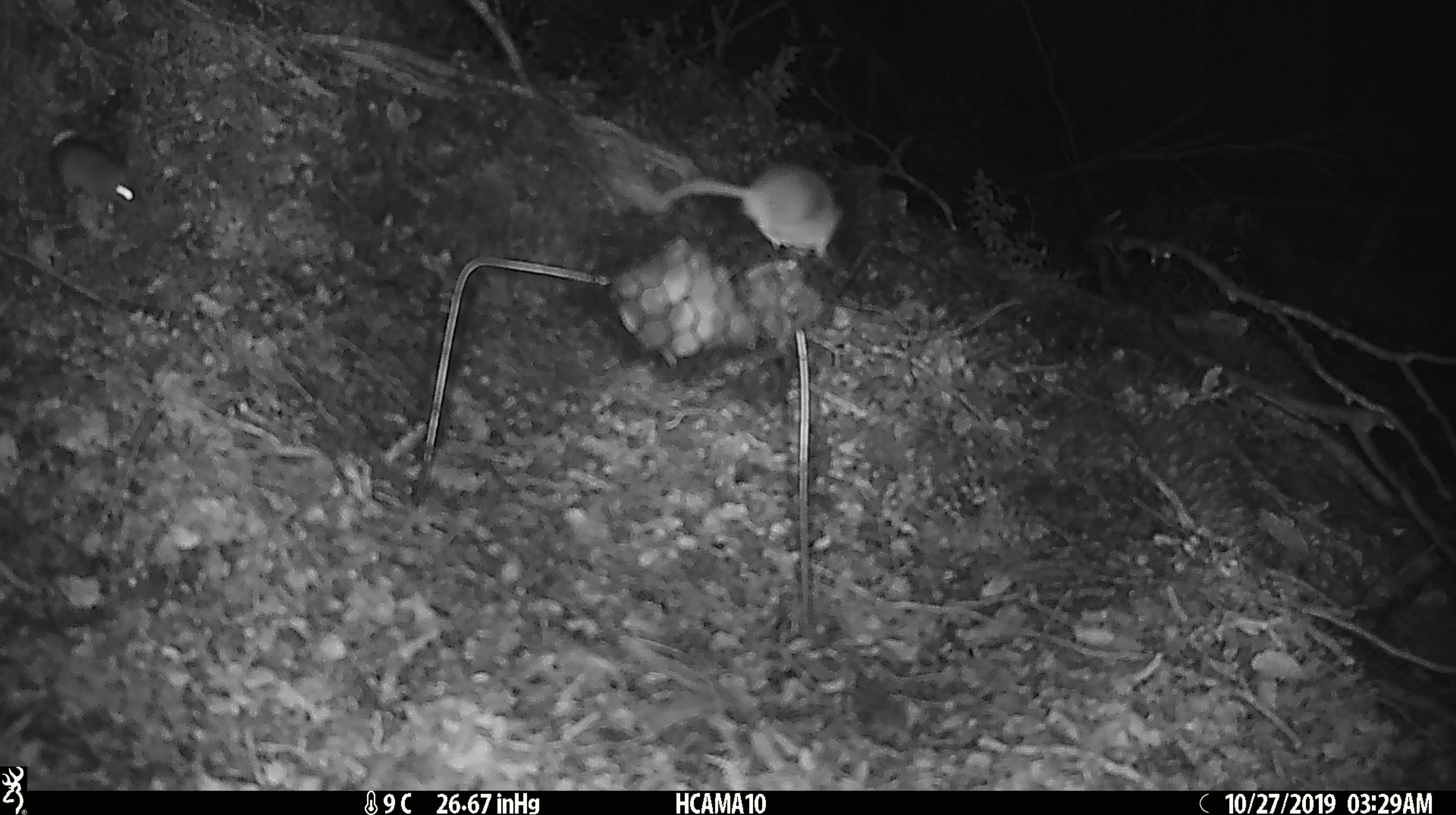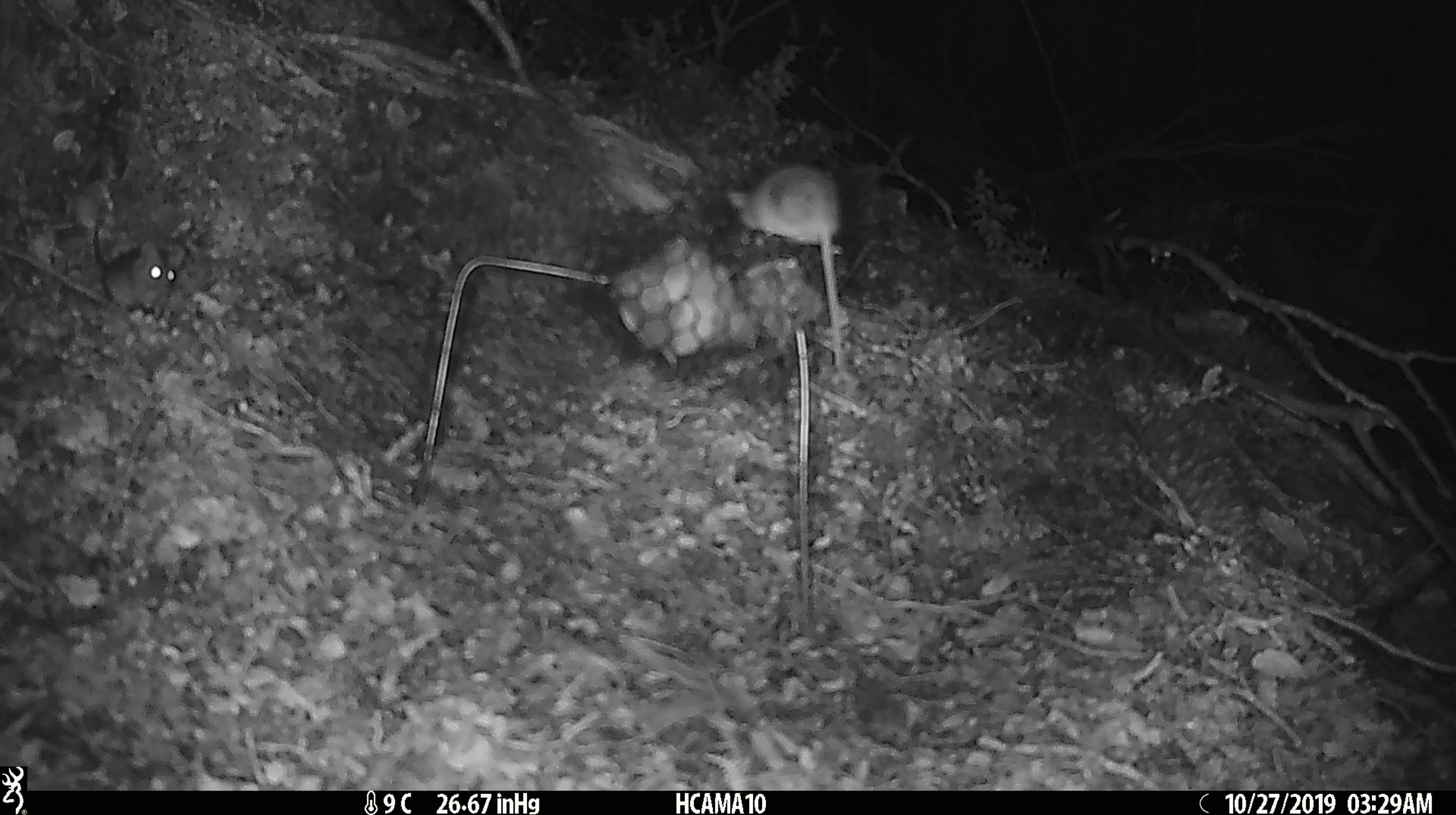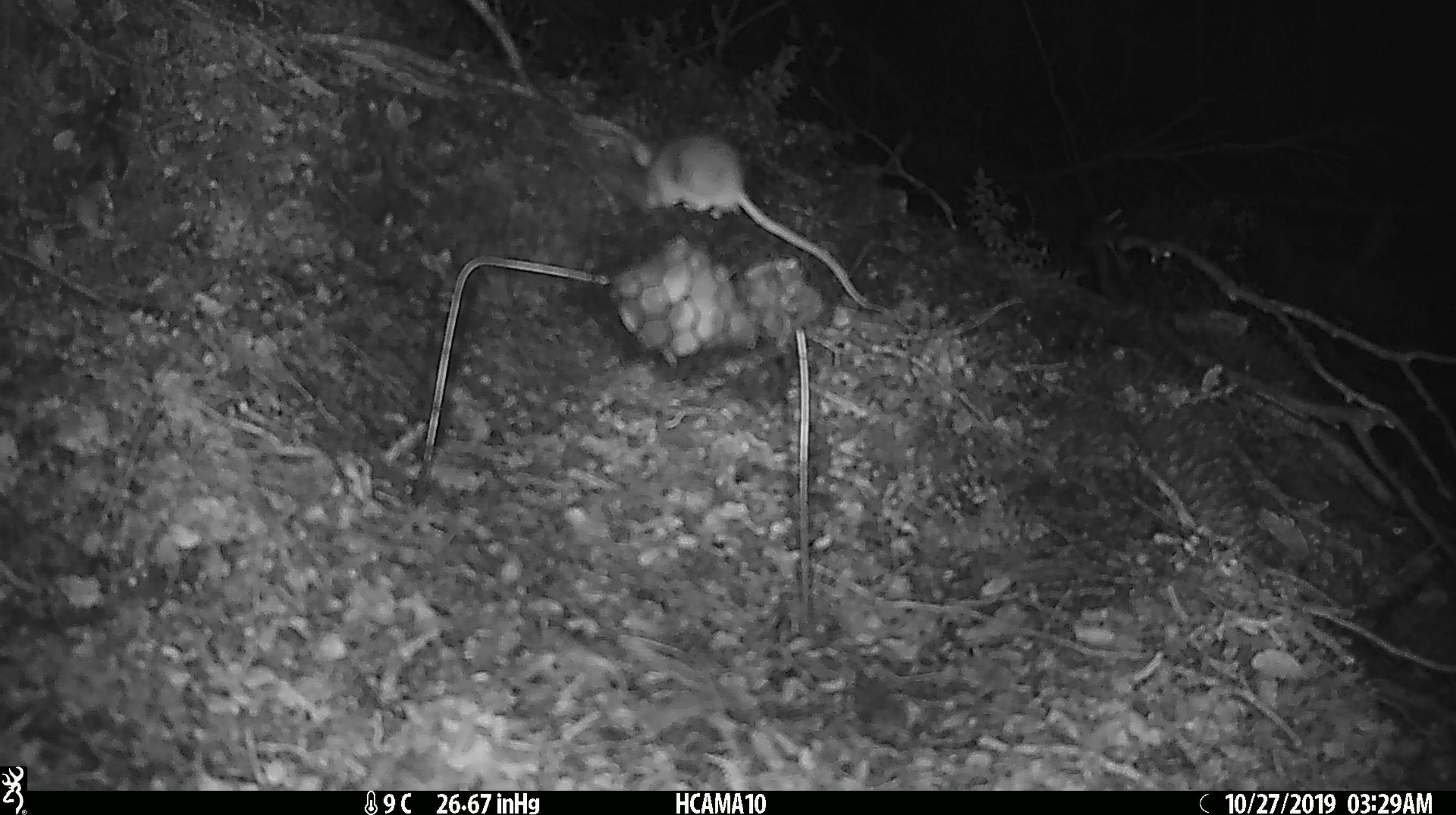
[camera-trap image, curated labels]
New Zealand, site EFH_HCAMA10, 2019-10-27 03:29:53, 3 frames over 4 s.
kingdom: Animalia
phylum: Chordata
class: Mammalia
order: Rodentia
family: Muridae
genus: Mus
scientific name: Mus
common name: mouse